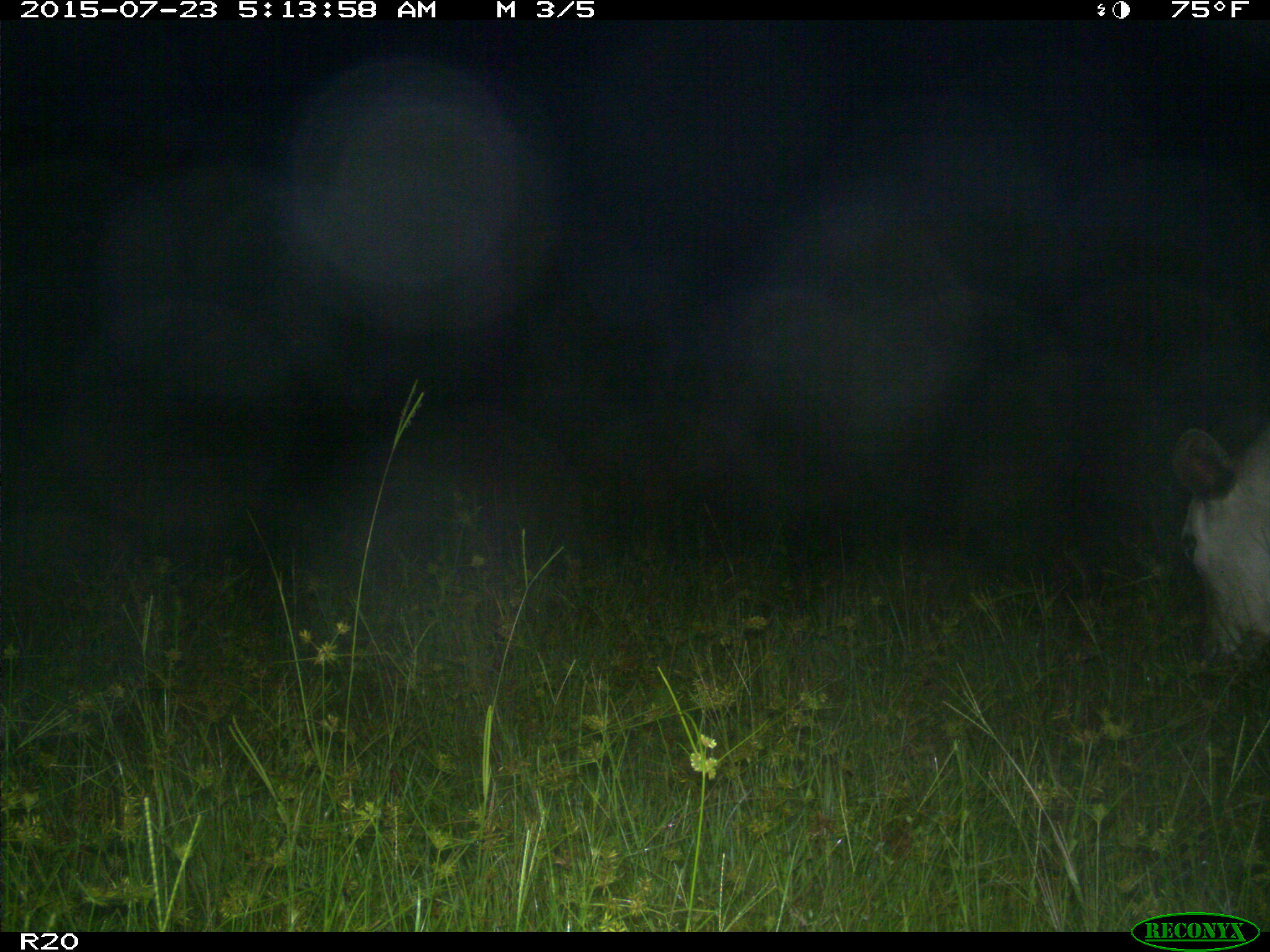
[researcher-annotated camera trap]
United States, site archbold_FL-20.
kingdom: Animalia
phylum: Chordata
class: Mammalia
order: Artiodactyla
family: Bovidae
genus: Bos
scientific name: Bos taurus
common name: domestic cow